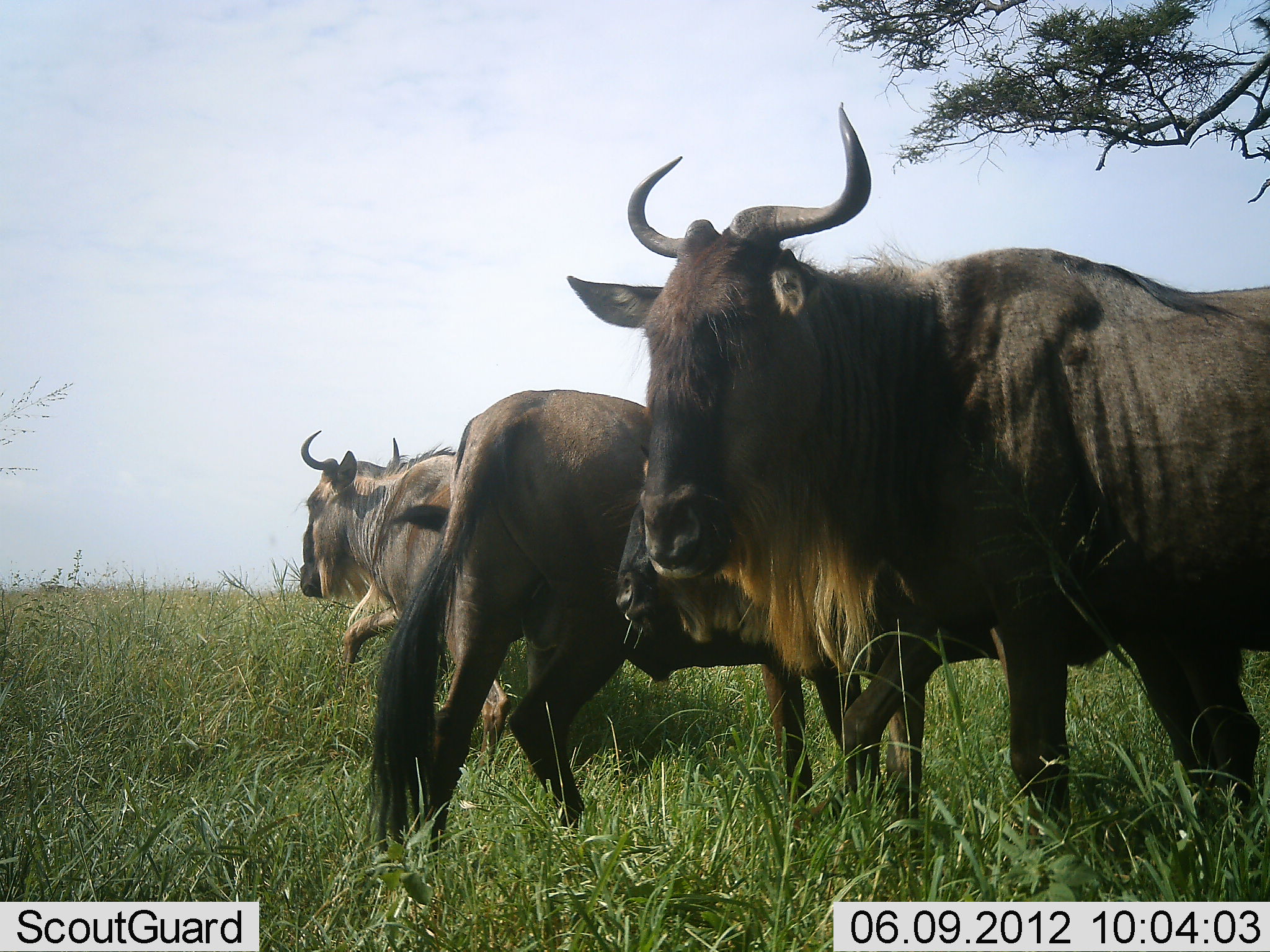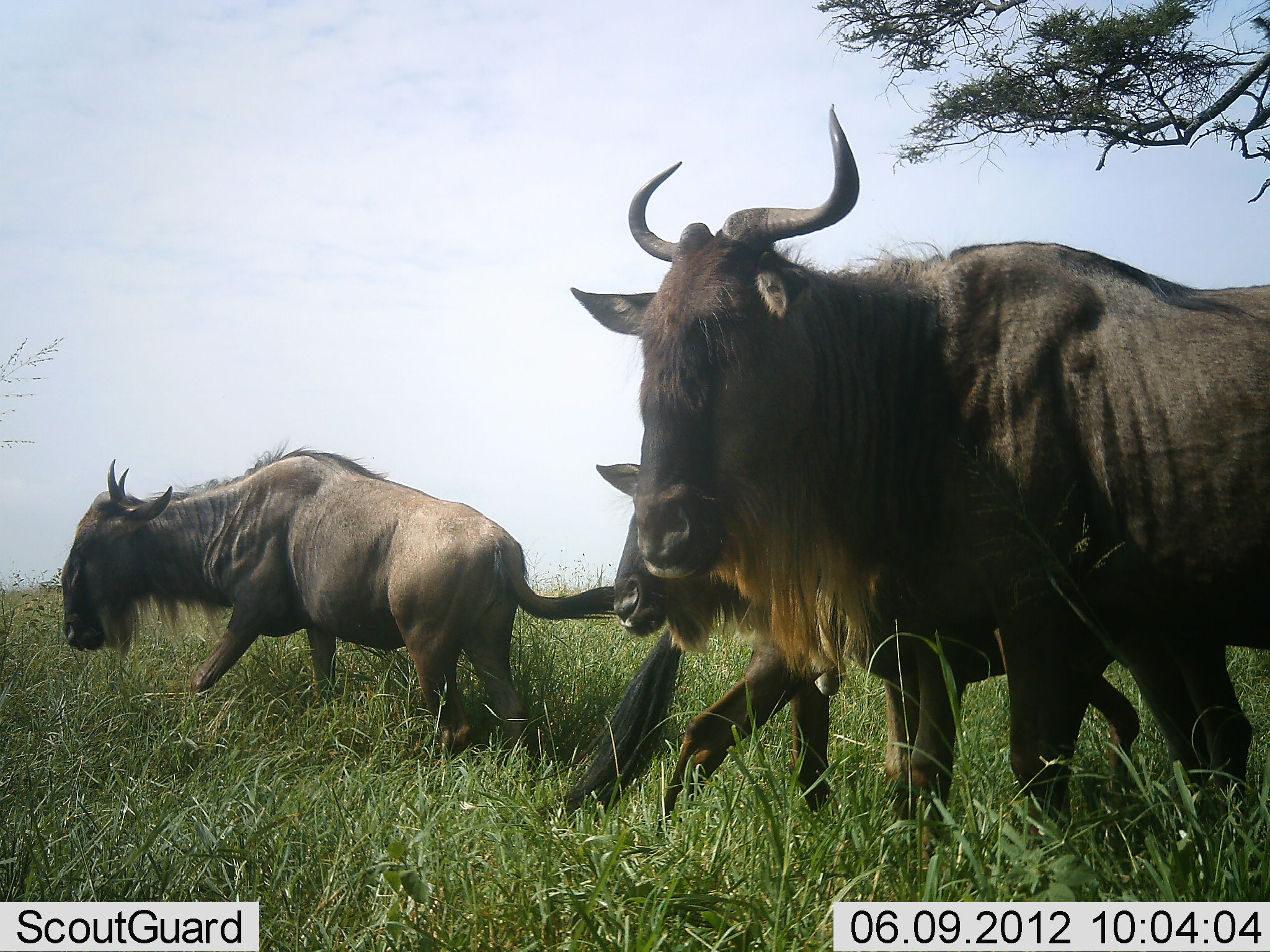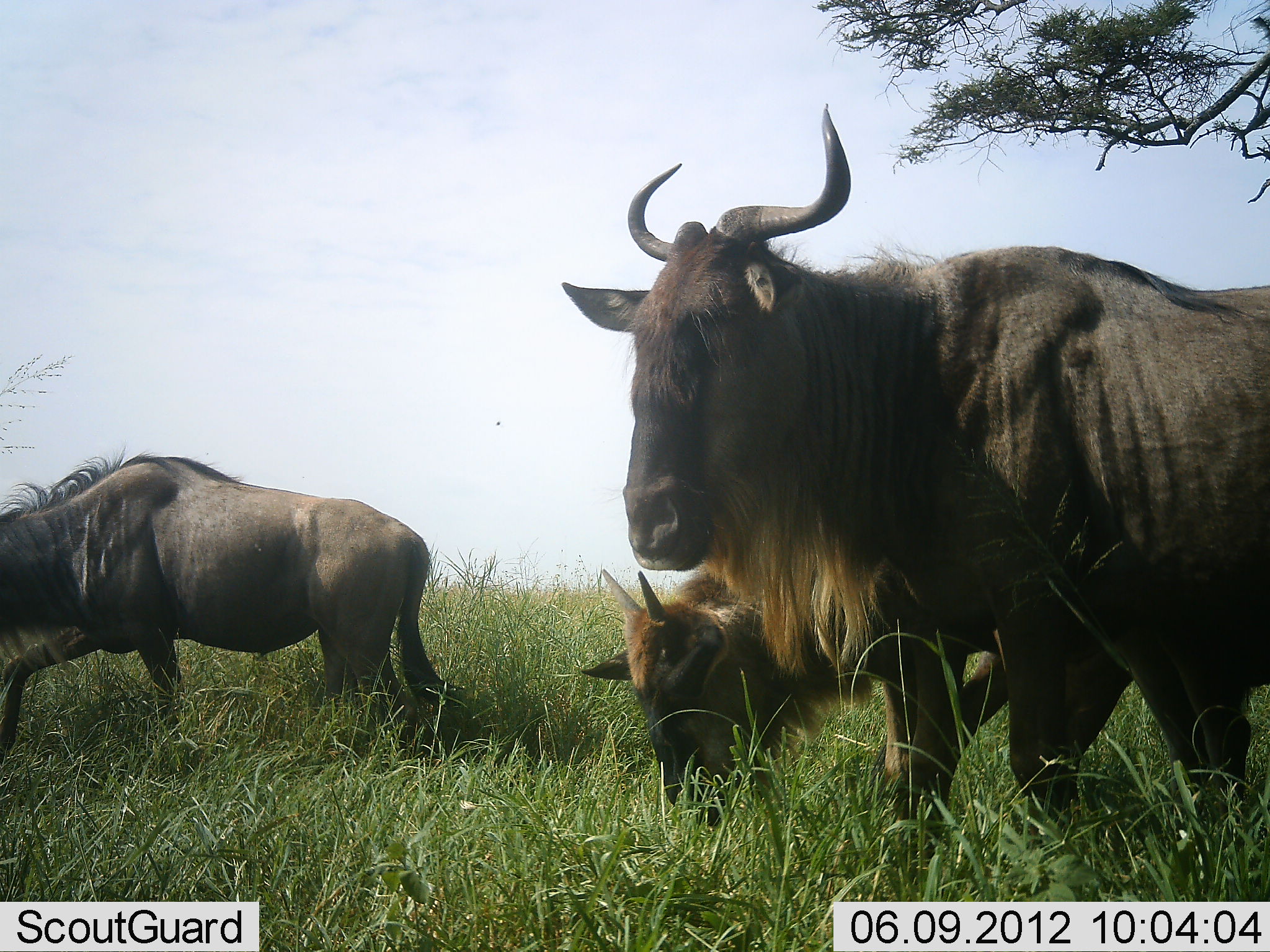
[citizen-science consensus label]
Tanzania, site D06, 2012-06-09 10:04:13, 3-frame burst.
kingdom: Animalia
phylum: Chordata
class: Mammalia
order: Artiodactyla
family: Bovidae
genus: Connochaetes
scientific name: Connochaetes taurinus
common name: blue wildebeest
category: wildebeest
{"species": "wildebeest (blue wildebeest) (Connochaetes taurinus)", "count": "4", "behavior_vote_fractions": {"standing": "50%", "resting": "0%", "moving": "90%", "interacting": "0%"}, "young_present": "20%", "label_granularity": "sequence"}